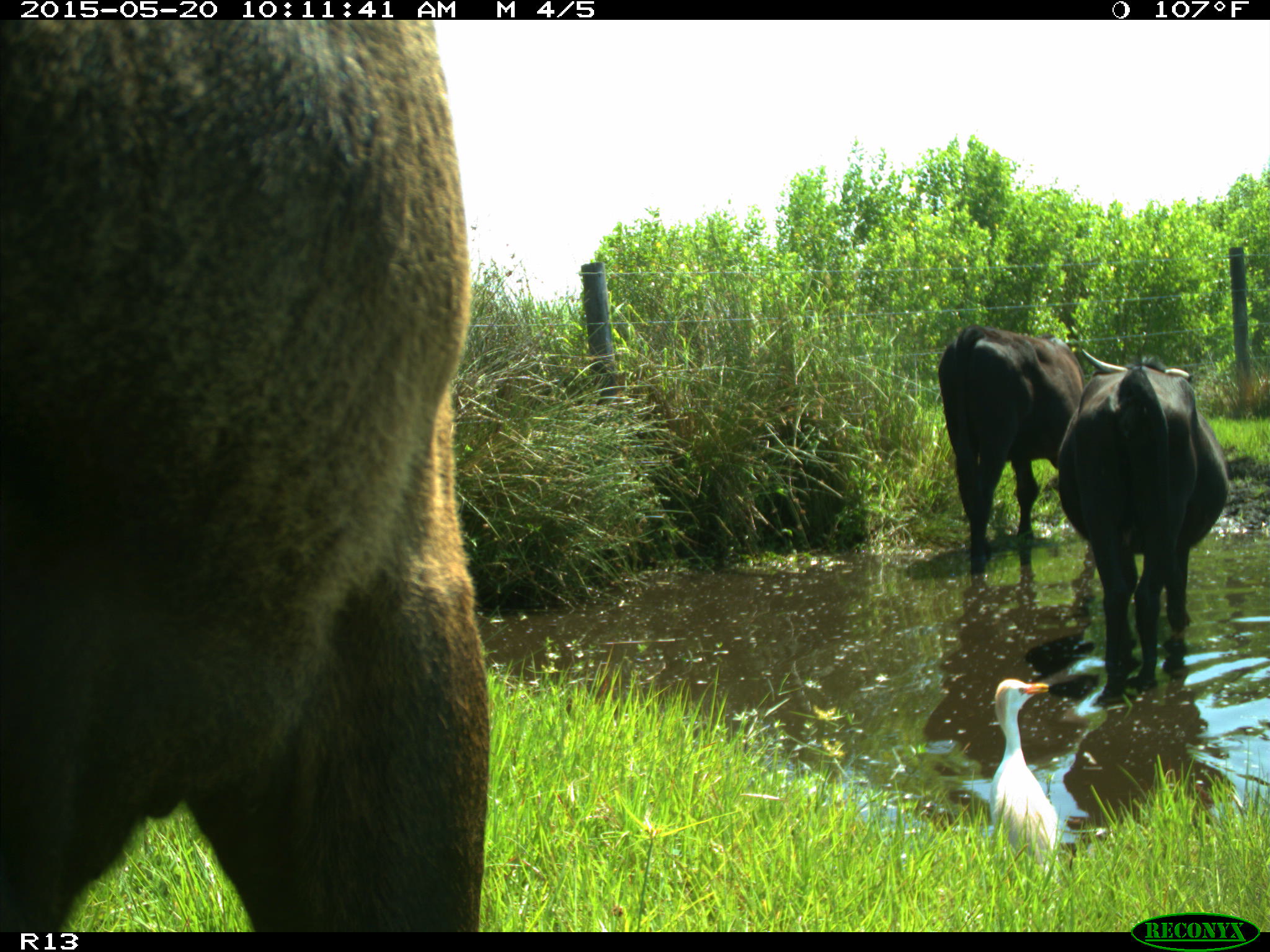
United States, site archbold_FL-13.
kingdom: Animalia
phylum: Chordata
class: Mammalia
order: Artiodactyla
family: Bovidae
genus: Bos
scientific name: Bos taurus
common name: domestic cow